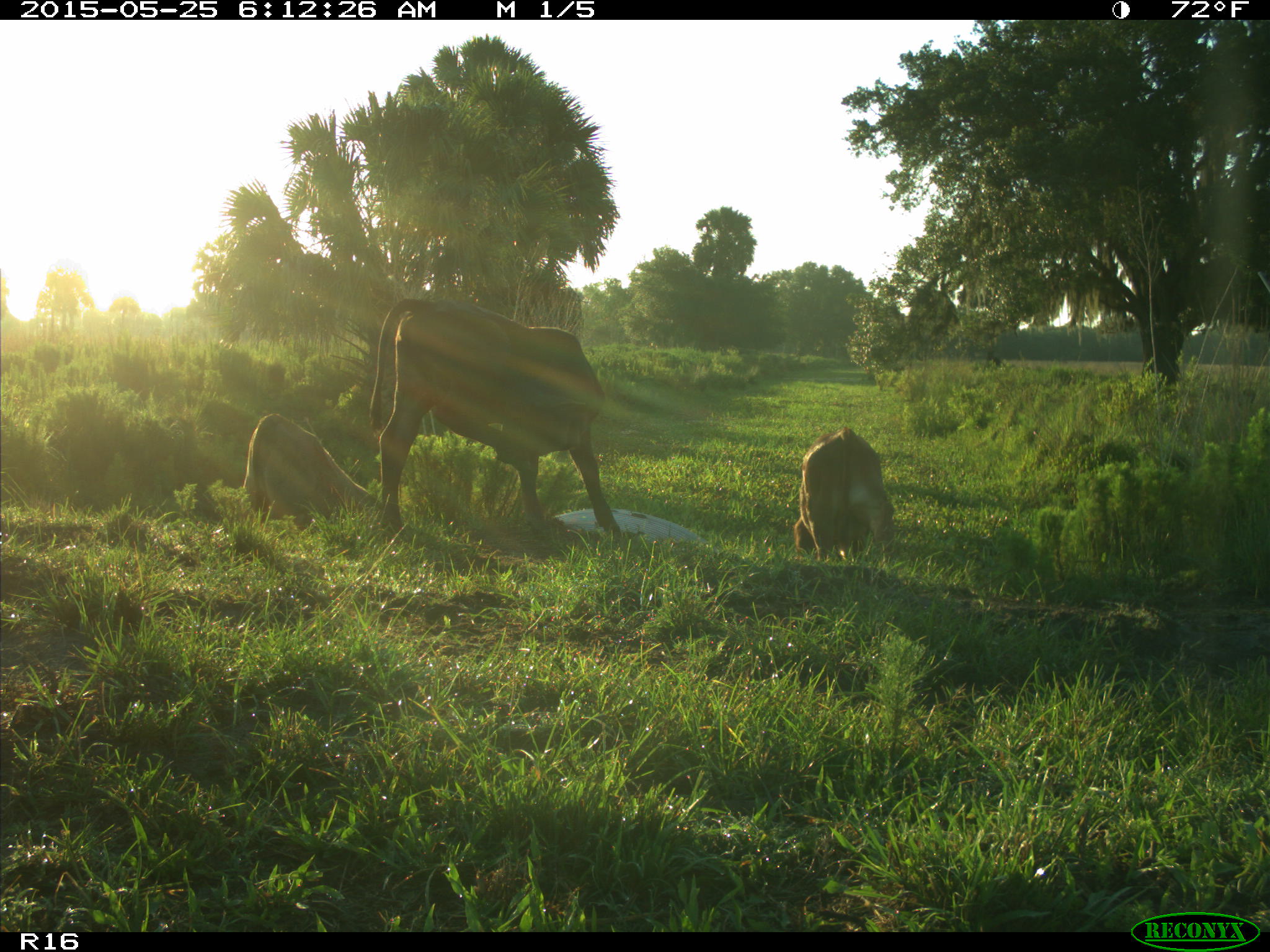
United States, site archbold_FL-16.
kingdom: Animalia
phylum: Chordata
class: Mammalia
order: Artiodactyla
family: Bovidae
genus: Bos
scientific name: Bos taurus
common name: domestic cow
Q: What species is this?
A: Bos taurus (domestic cow).